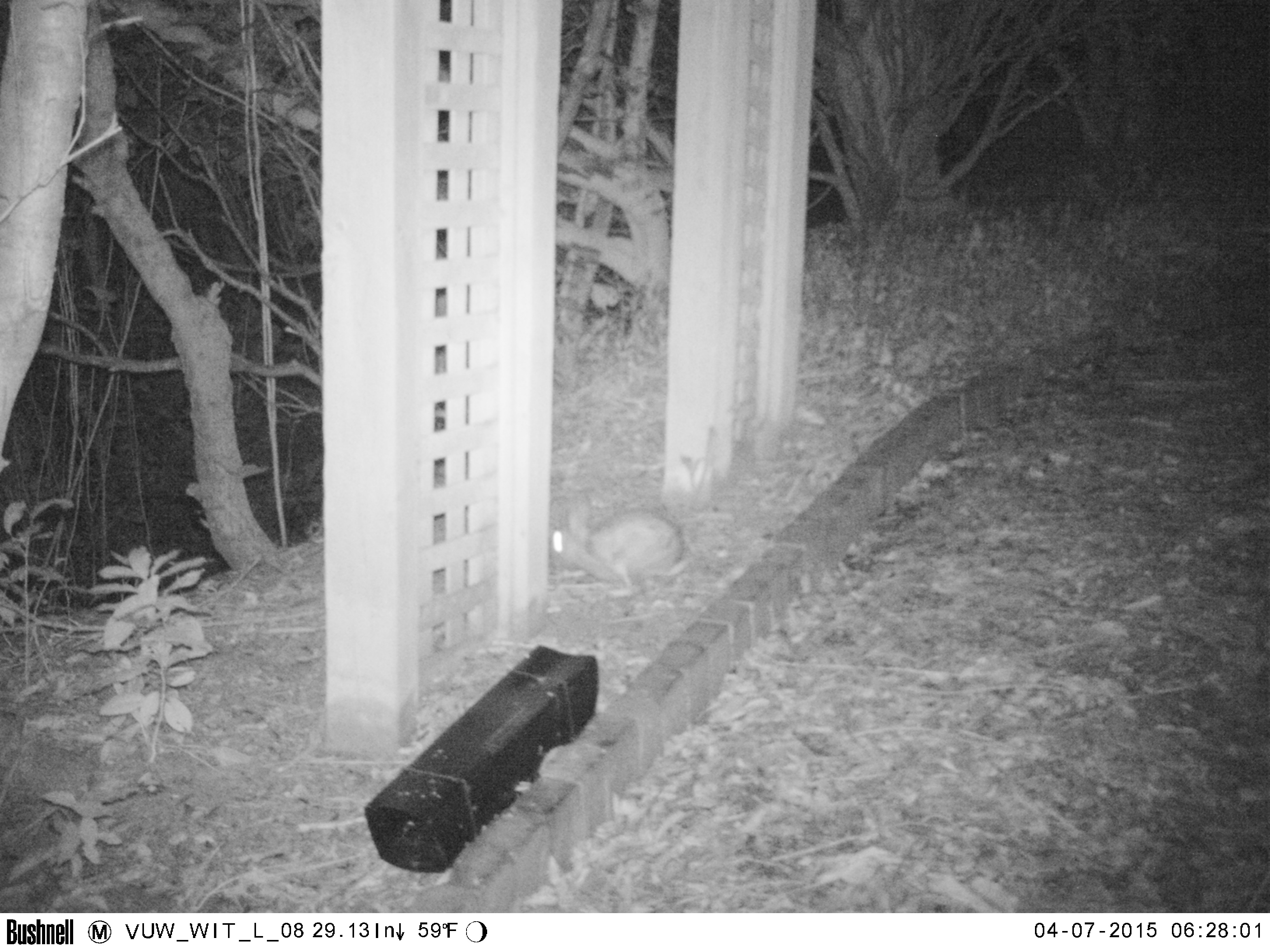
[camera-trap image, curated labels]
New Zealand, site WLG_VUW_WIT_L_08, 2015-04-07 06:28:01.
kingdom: Animalia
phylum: Chordata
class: Mammalia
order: Lagomorpha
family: Leporidae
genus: Oryctolagus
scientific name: Oryctolagus cuniculus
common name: european rabbit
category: rabbit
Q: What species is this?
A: Rabbit (european rabbit) (Oryctolagus cuniculus).